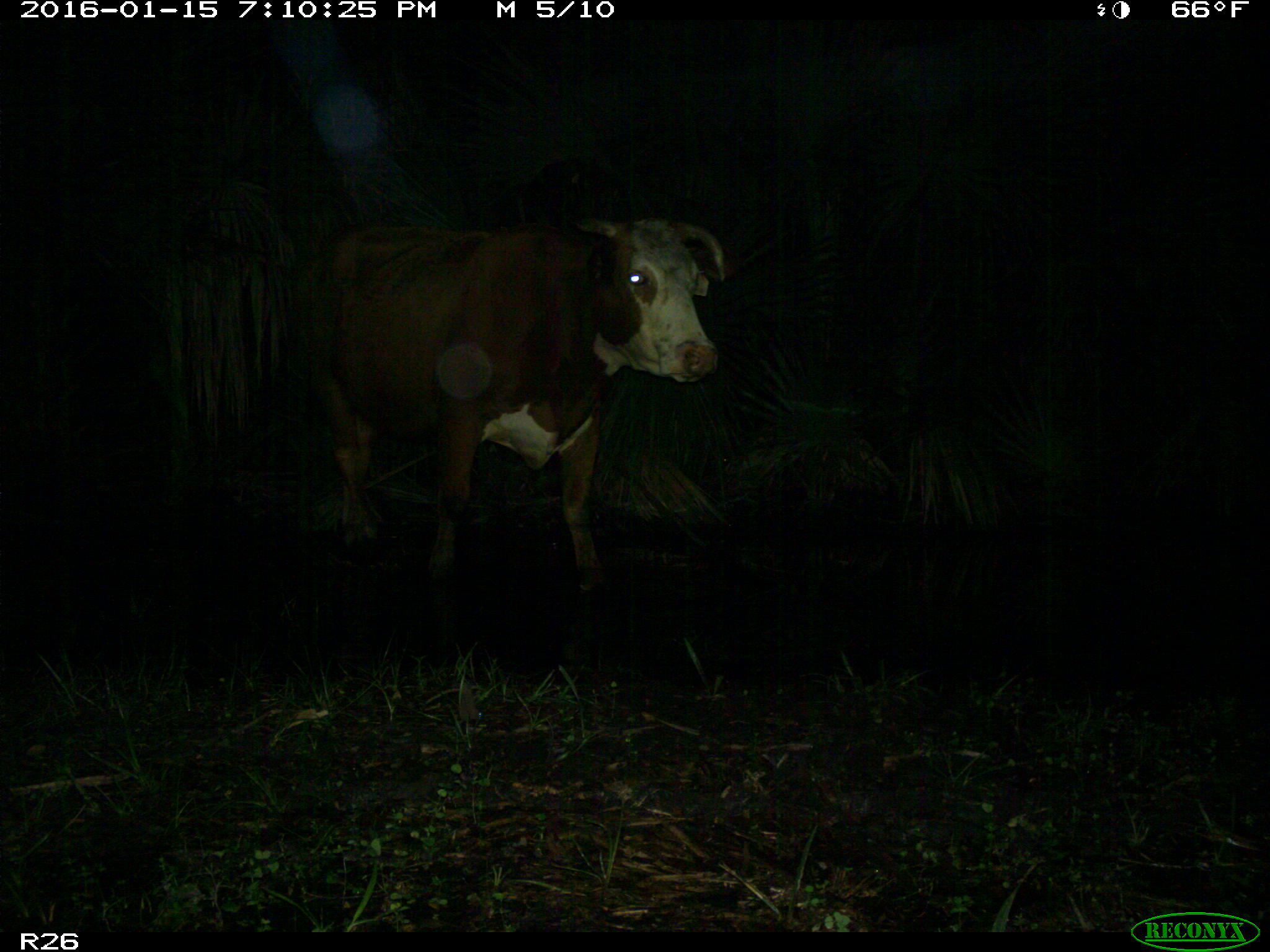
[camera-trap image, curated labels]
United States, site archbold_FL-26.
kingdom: Animalia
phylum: Chordata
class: Mammalia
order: Artiodactyla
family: Bovidae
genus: Bos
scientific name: Bos taurus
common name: domestic cow